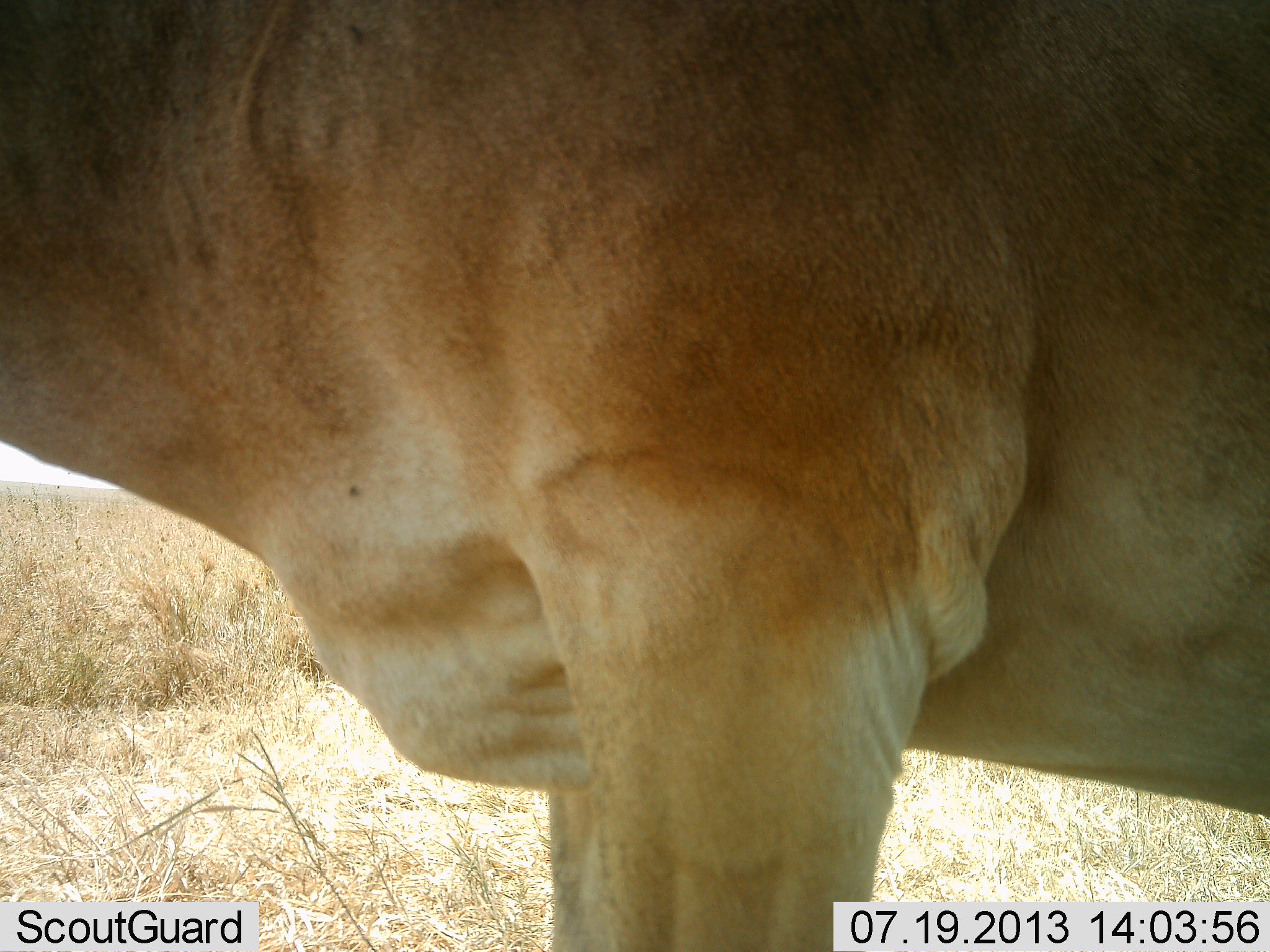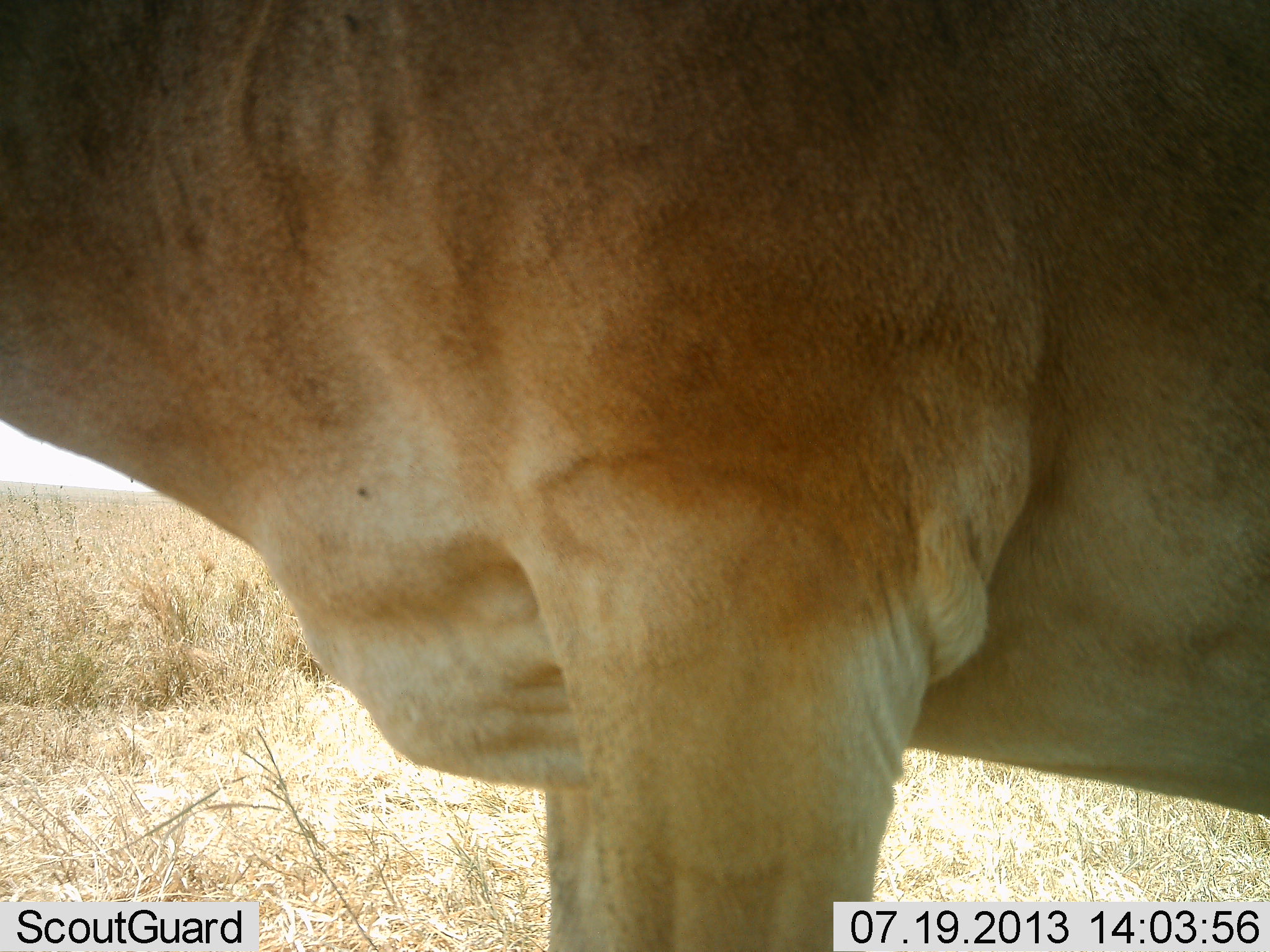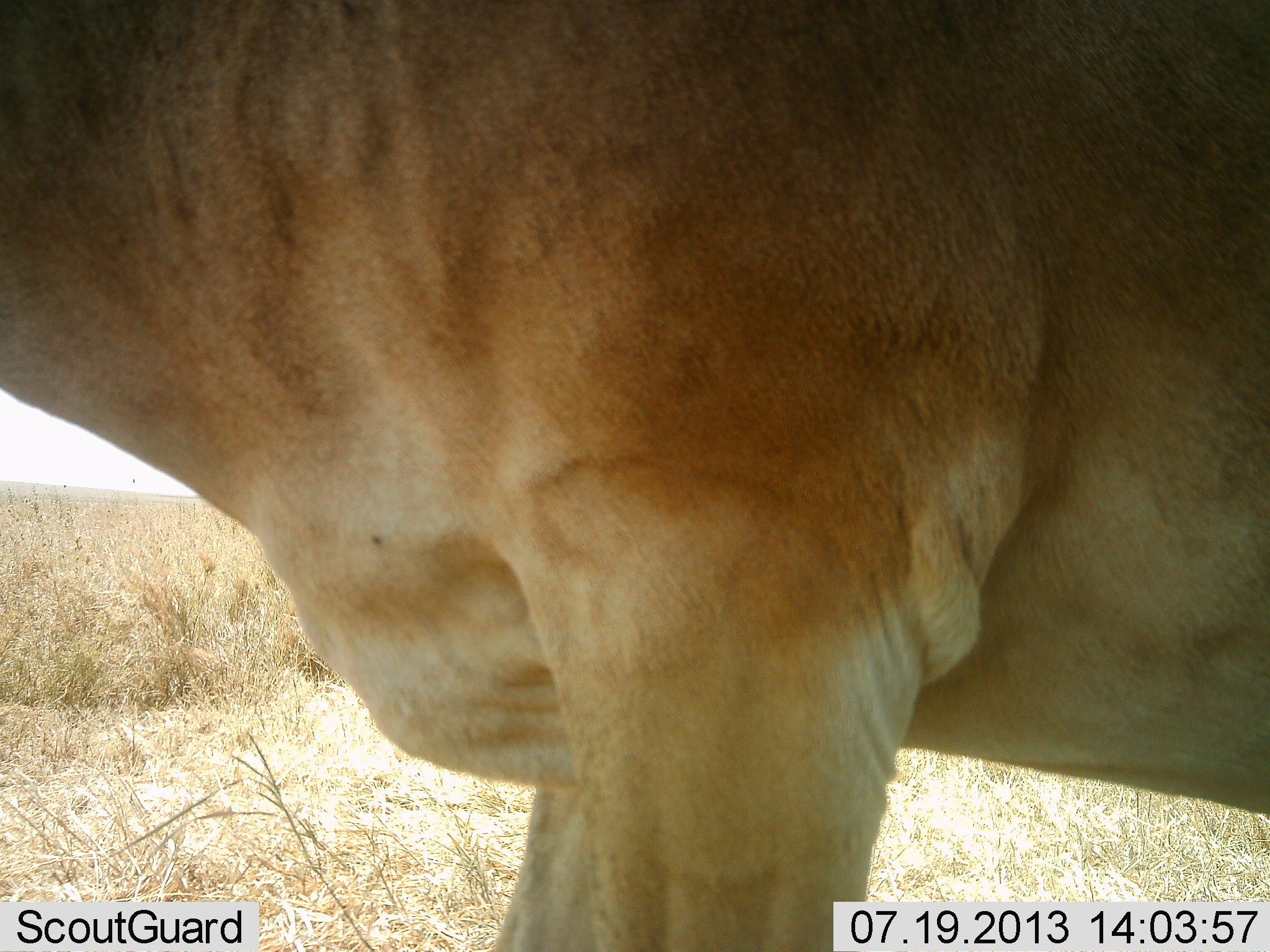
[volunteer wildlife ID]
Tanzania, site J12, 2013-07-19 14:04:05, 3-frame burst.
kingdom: Animalia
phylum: Chordata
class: Mammalia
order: Artiodactyla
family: Bovidae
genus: Alcelaphus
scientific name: Alcelaphus buselaphus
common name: hartebeest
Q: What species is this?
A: Hartebeest (Alcelaphus buselaphus).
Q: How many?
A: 1.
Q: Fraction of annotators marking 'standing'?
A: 100%.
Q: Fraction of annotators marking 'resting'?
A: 0%.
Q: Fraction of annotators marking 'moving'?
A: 0%.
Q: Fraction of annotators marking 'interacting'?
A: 0%.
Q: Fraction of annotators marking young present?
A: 0%.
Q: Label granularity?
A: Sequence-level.